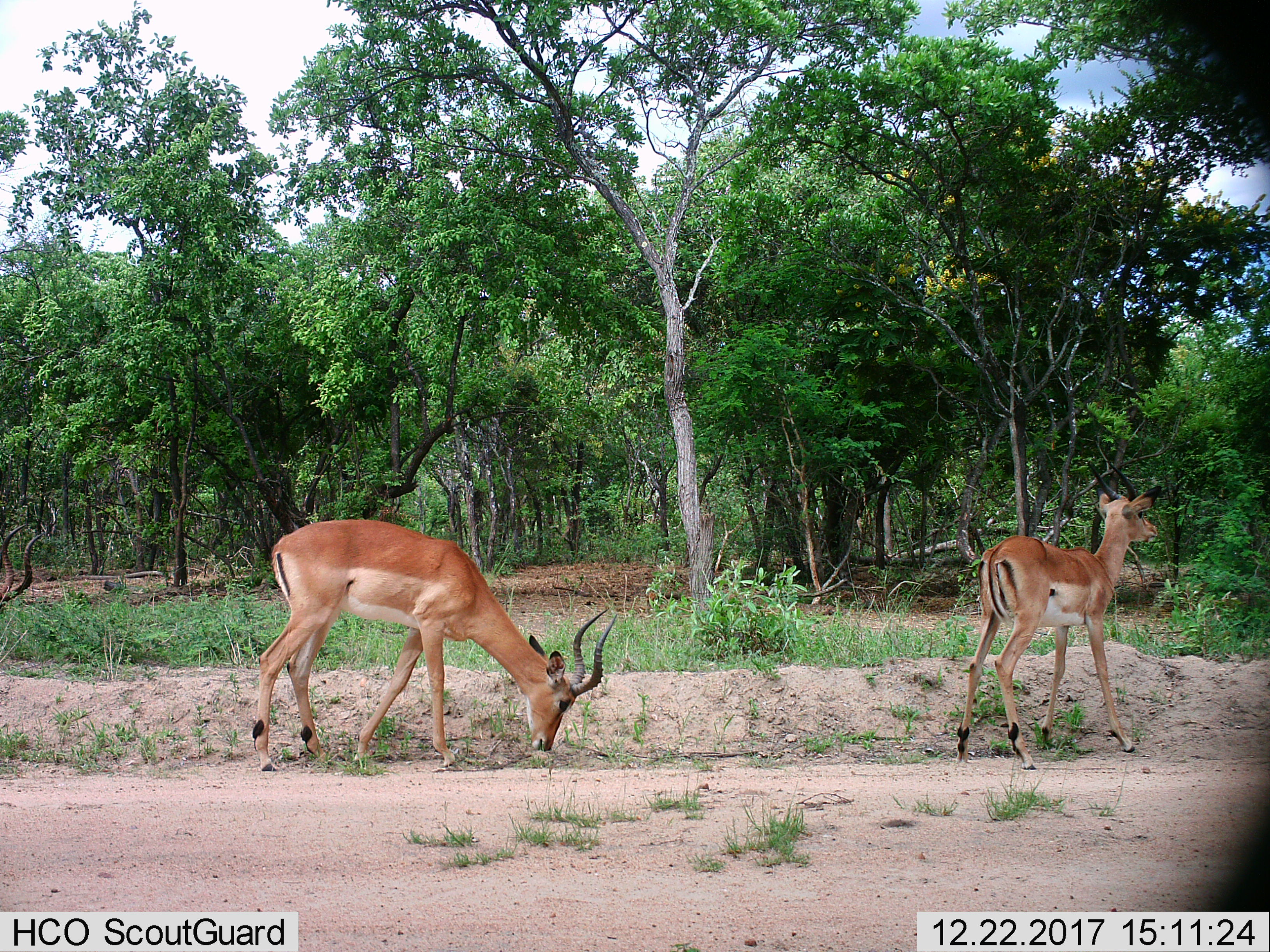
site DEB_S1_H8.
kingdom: Animalia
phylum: Chordata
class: Mammalia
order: Artiodactyla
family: Bovidae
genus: Aepyceros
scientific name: Aepyceros melampus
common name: impala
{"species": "impala (Aepyceros melampus)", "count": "2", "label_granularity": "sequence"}